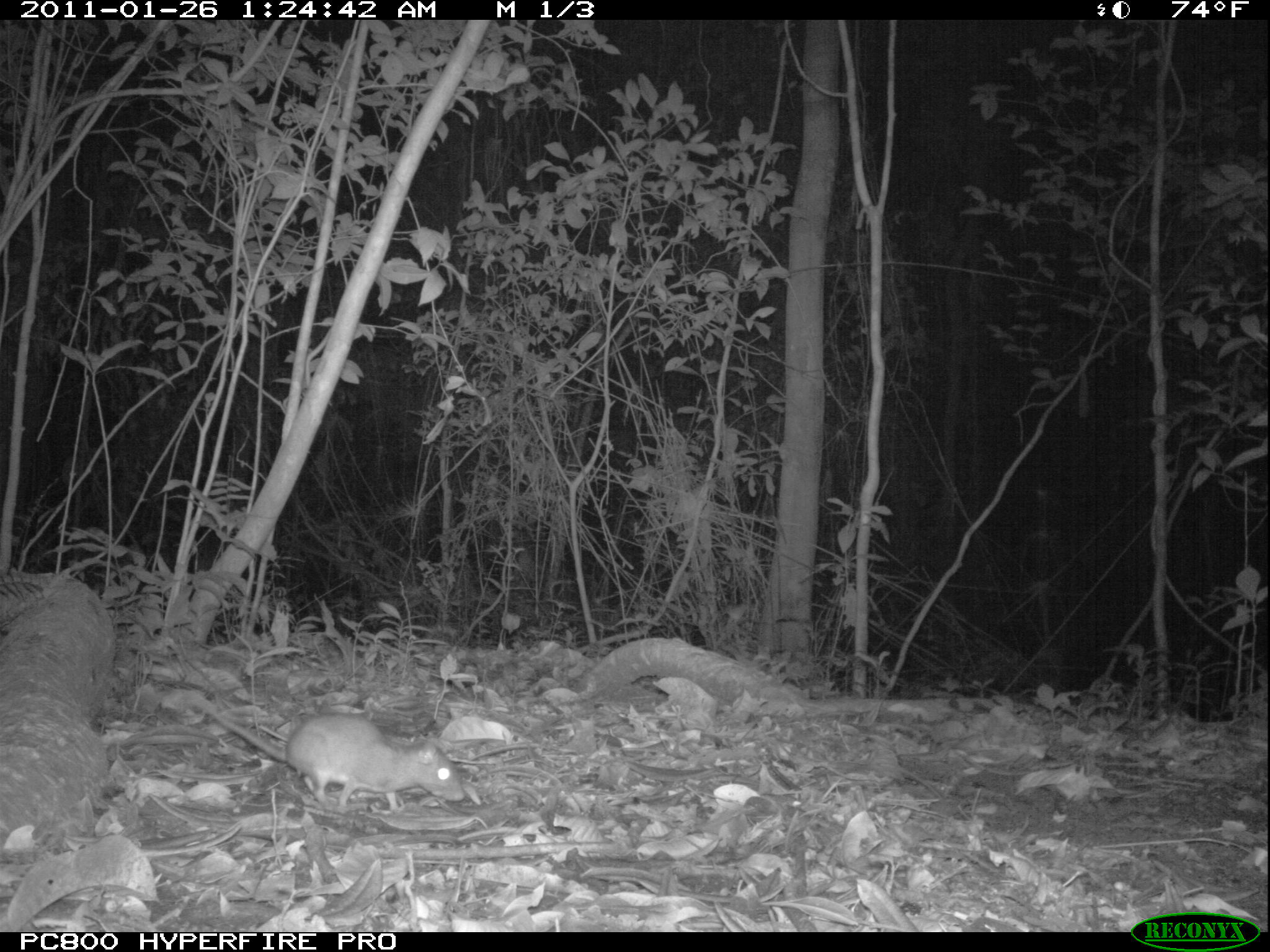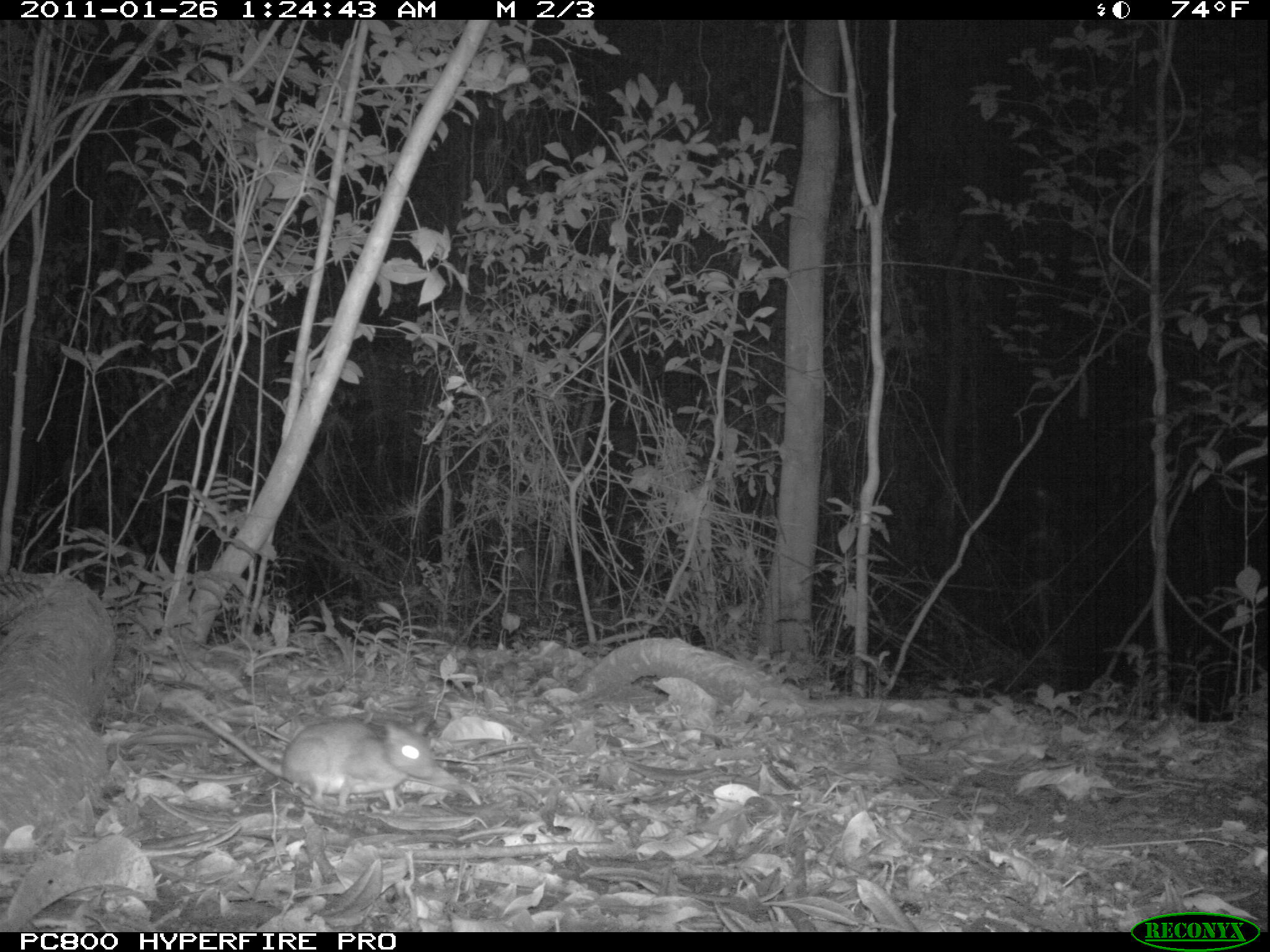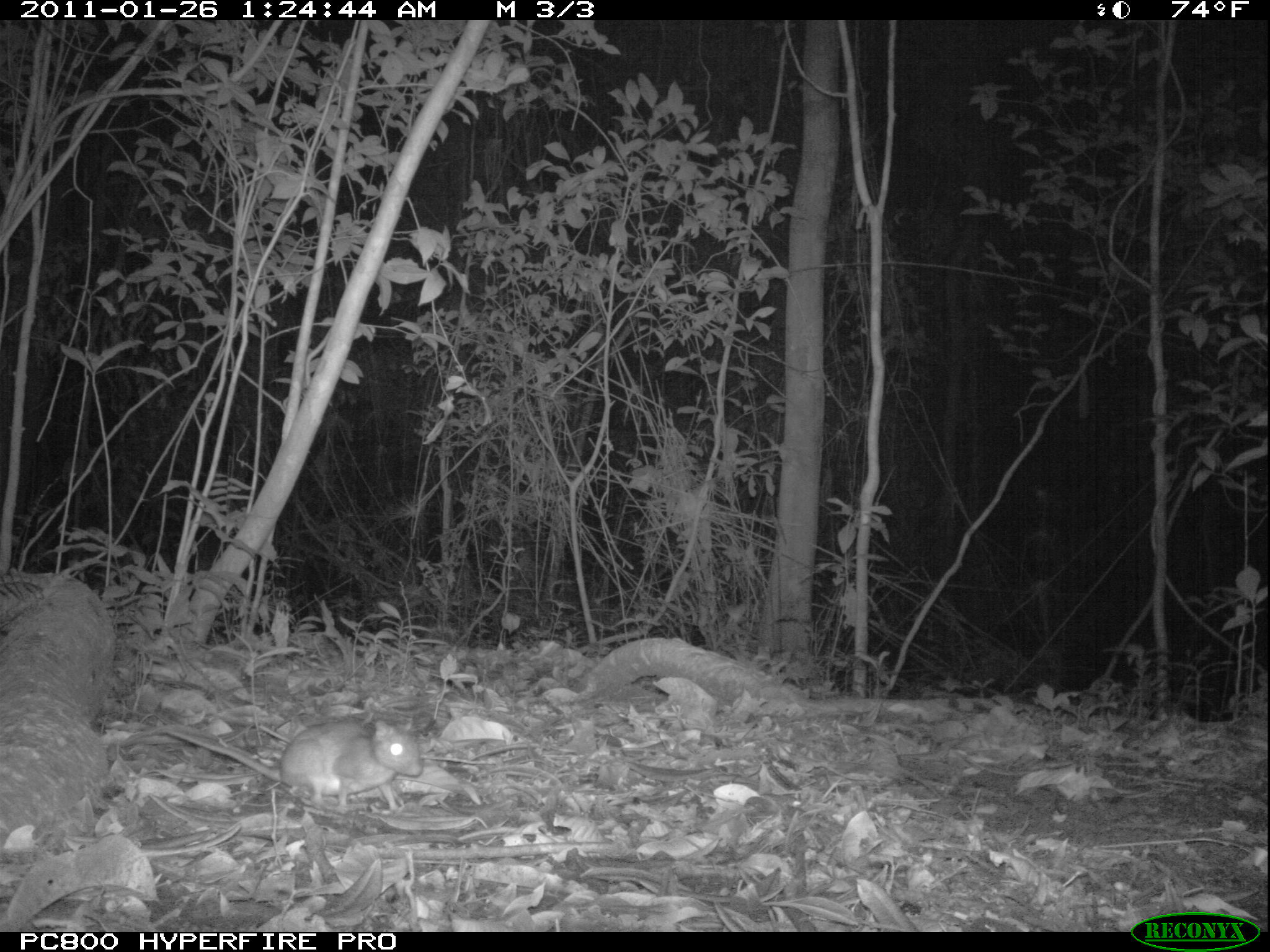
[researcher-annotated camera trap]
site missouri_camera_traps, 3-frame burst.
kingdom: Animalia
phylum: Chordata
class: Mammalia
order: Rodentia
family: Muridae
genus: Rattus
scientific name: Rattus praetor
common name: spiny rat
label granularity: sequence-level